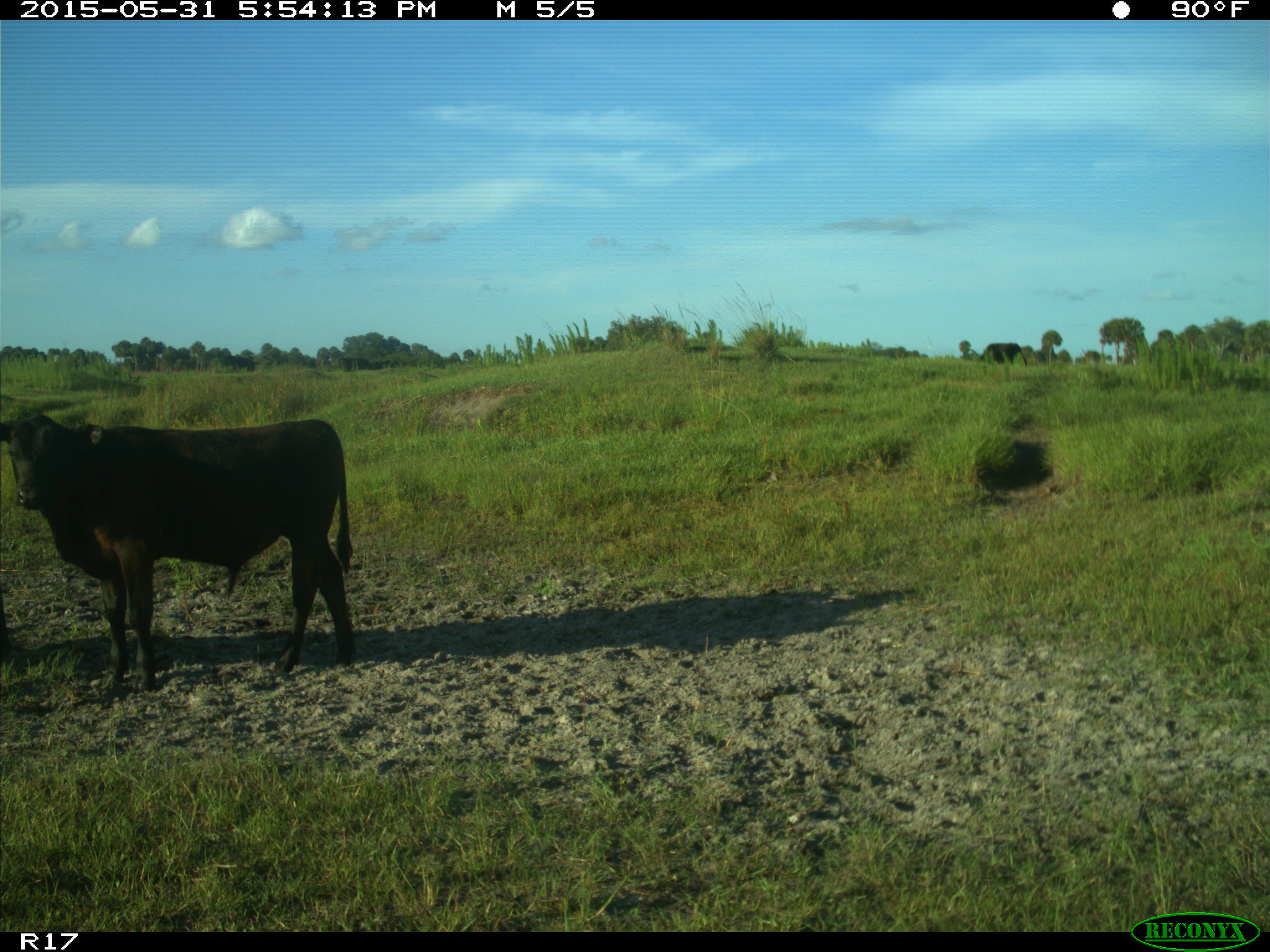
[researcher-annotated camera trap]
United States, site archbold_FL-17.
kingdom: Animalia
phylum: Chordata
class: Mammalia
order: Artiodactyla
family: Bovidae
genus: Bos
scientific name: Bos taurus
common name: domestic cow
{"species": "Bos taurus (domestic cow)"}